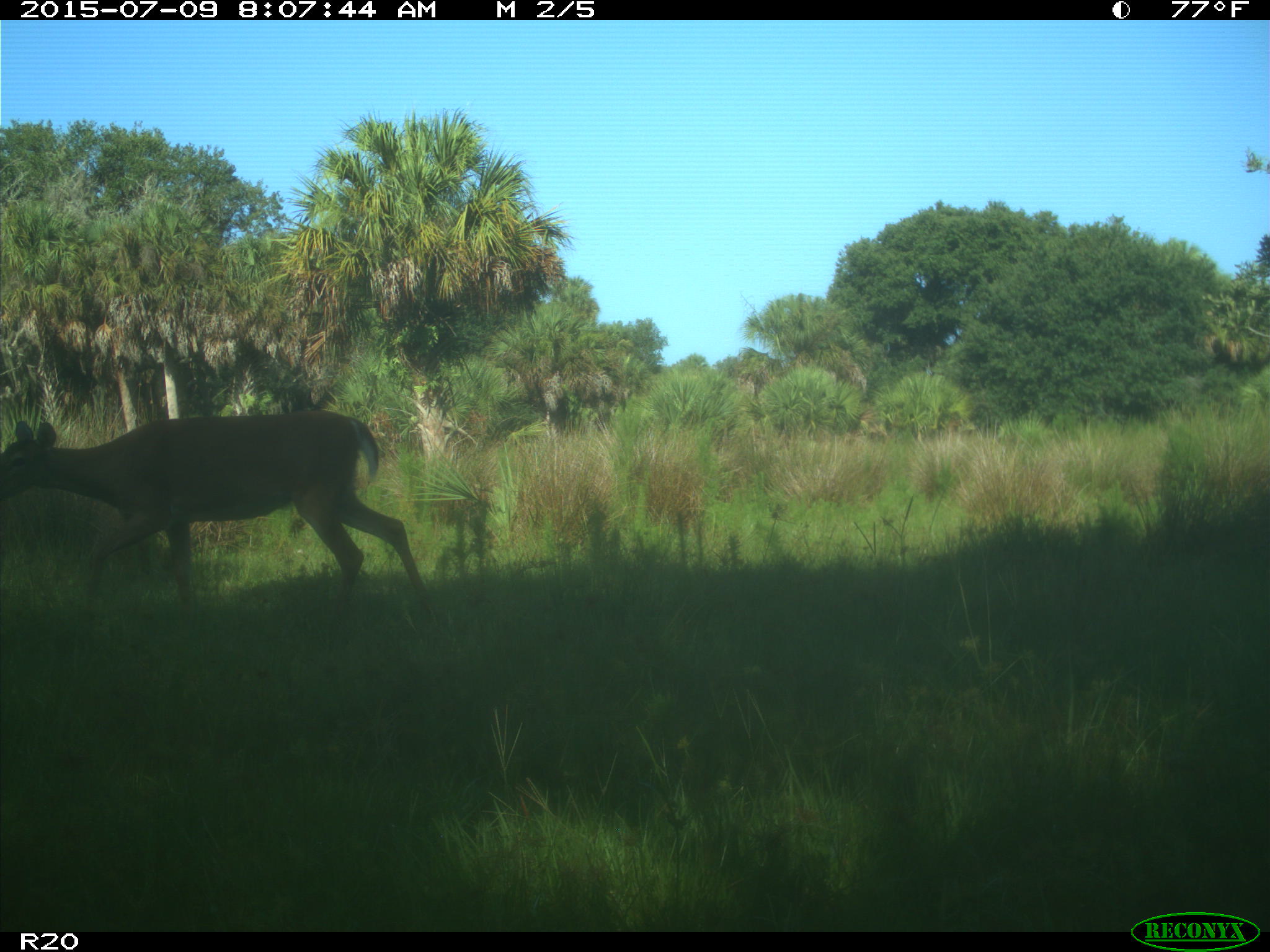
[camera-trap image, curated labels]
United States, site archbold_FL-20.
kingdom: Animalia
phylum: Chordata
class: Mammalia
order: Artiodactyla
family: Cervidae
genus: Odocoileus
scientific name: Odocoileus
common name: deer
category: unidentified deer